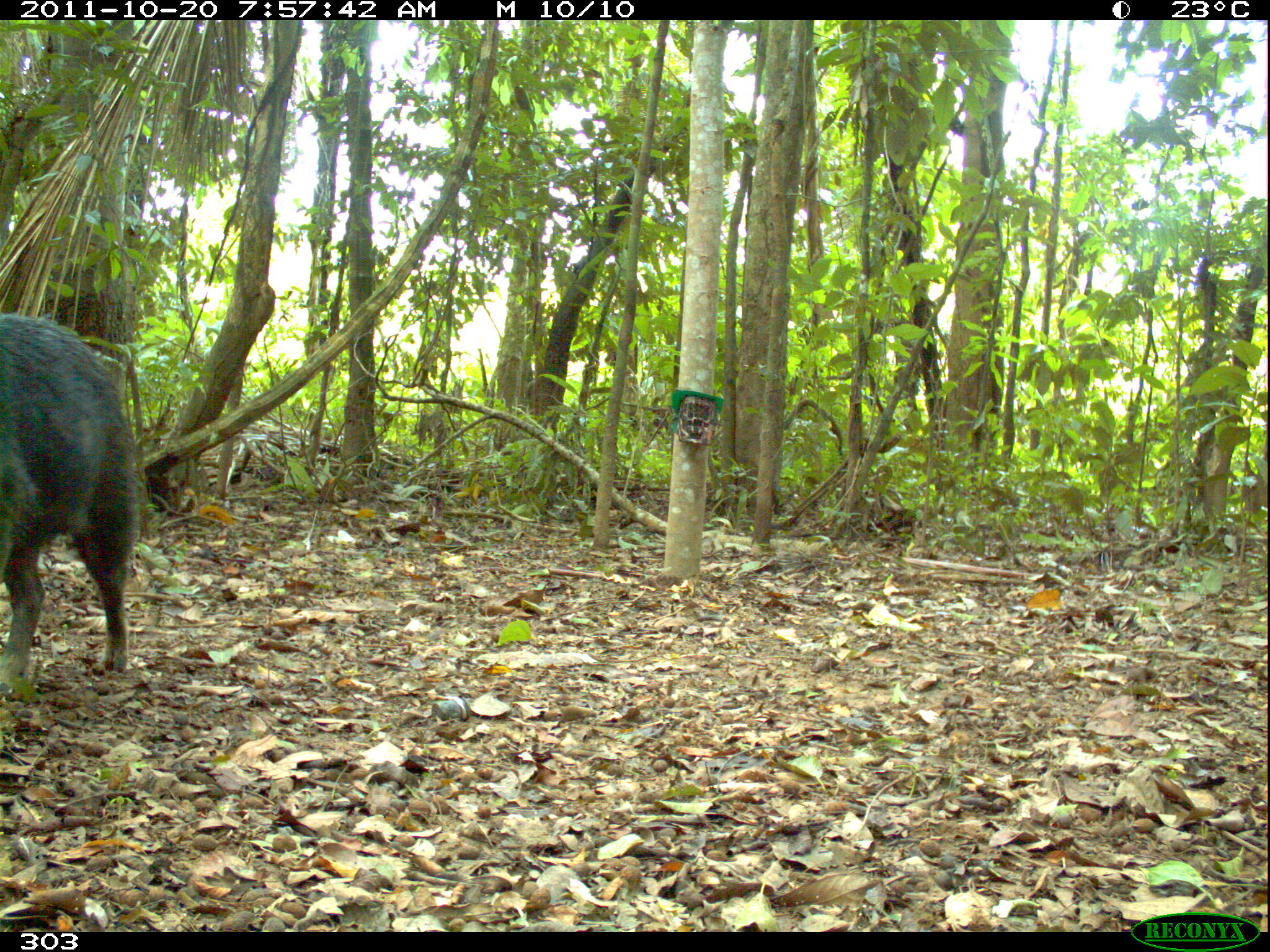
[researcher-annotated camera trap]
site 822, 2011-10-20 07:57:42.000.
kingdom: Animalia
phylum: Chordata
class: Mammalia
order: Artiodactyla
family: Tayassuidae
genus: Tayassu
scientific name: Tayassu pecari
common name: white-lipped peccary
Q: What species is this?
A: Tayassu pecari (white-lipped peccary).